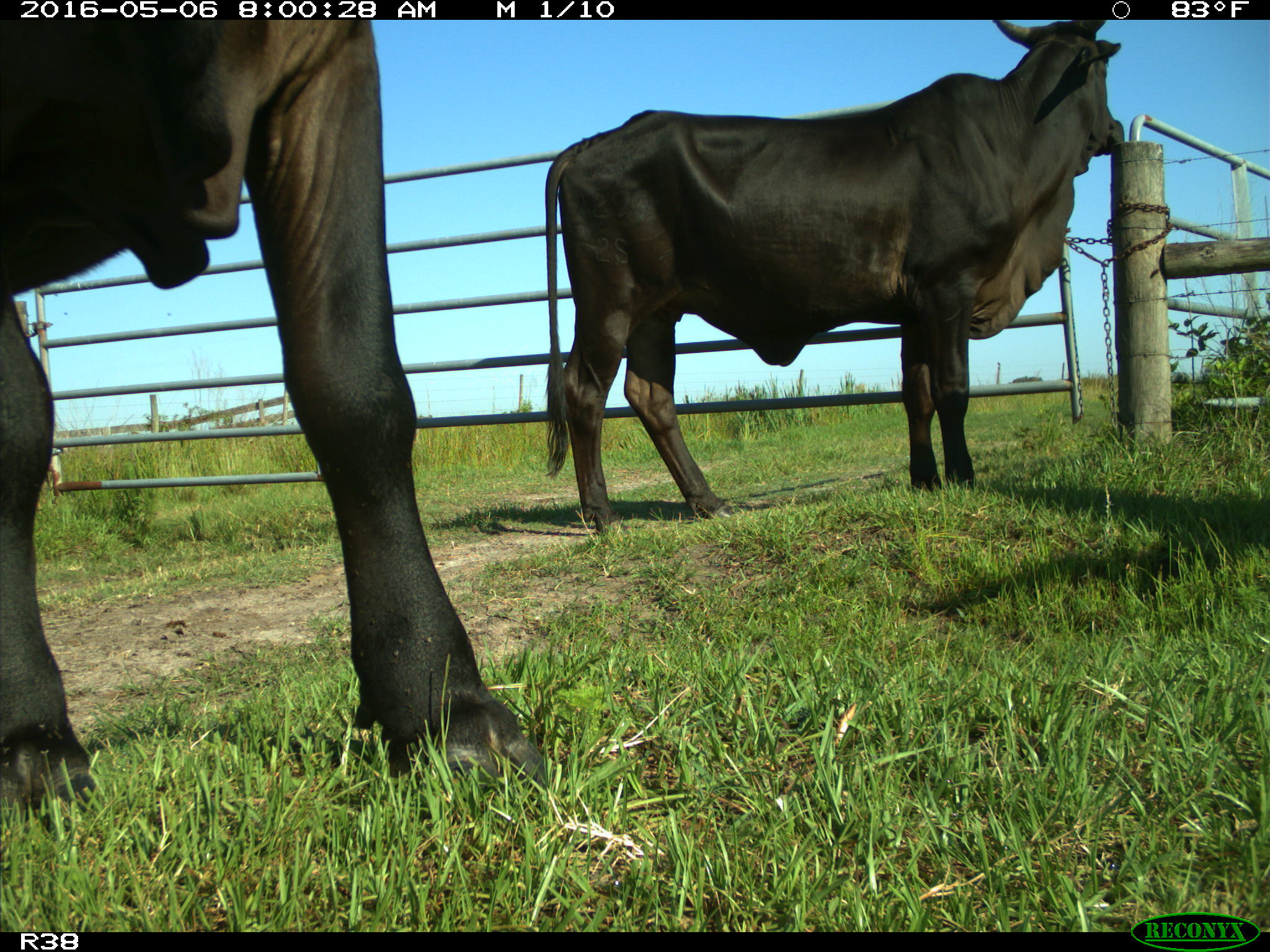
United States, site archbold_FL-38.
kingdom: Animalia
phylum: Chordata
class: Mammalia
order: Artiodactyla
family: Bovidae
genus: Bos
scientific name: Bos taurus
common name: domestic cow